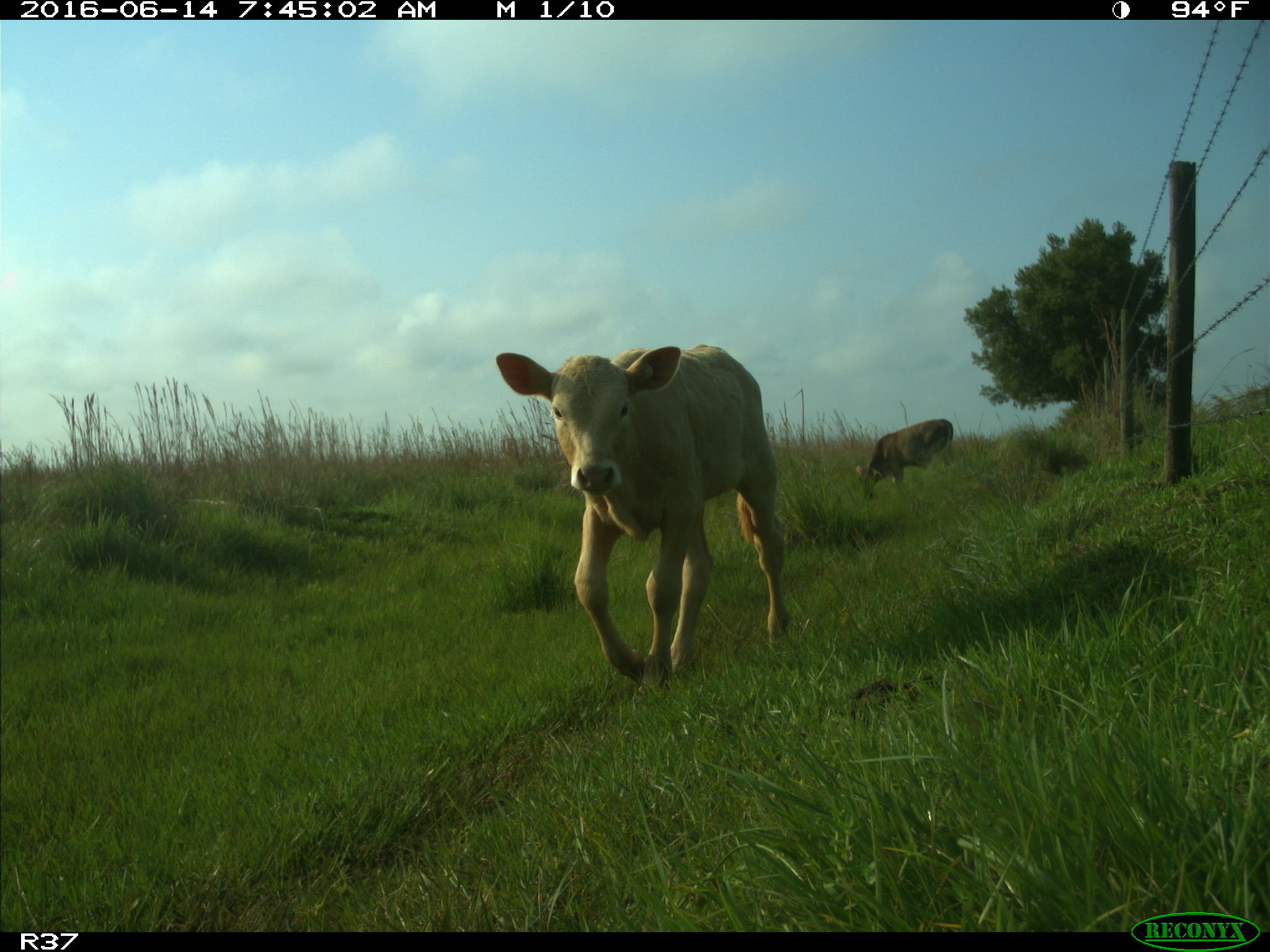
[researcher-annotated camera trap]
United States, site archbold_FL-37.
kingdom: Animalia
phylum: Chordata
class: Mammalia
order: Artiodactyla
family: Bovidae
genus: Bos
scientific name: Bos taurus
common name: domestic cow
Bos taurus (domestic cow).